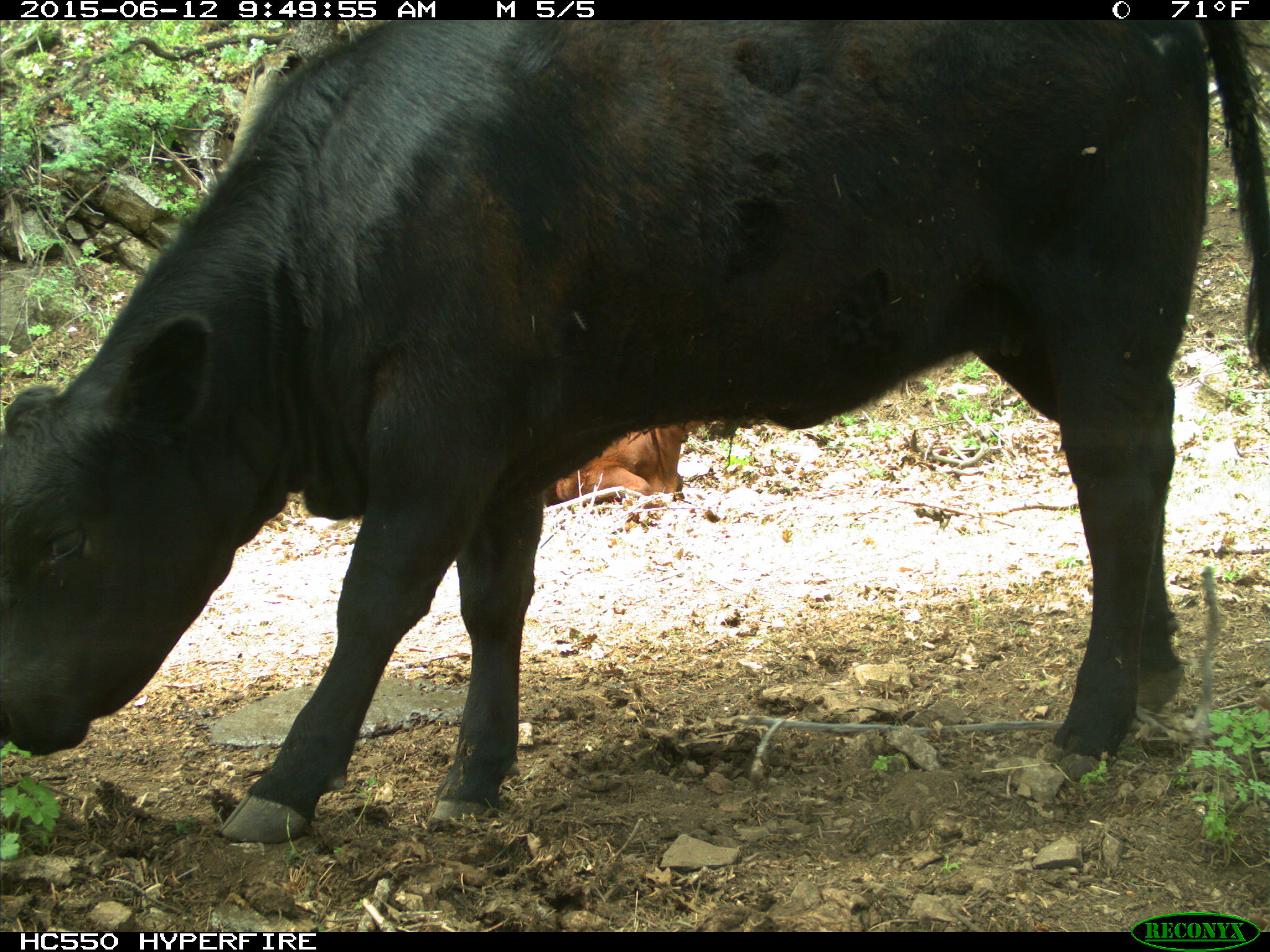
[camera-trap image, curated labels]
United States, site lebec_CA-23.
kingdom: Animalia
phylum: Chordata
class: Mammalia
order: Artiodactyla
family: Bovidae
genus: Bos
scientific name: Bos taurus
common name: domestic cow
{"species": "Bos taurus (domestic cow)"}